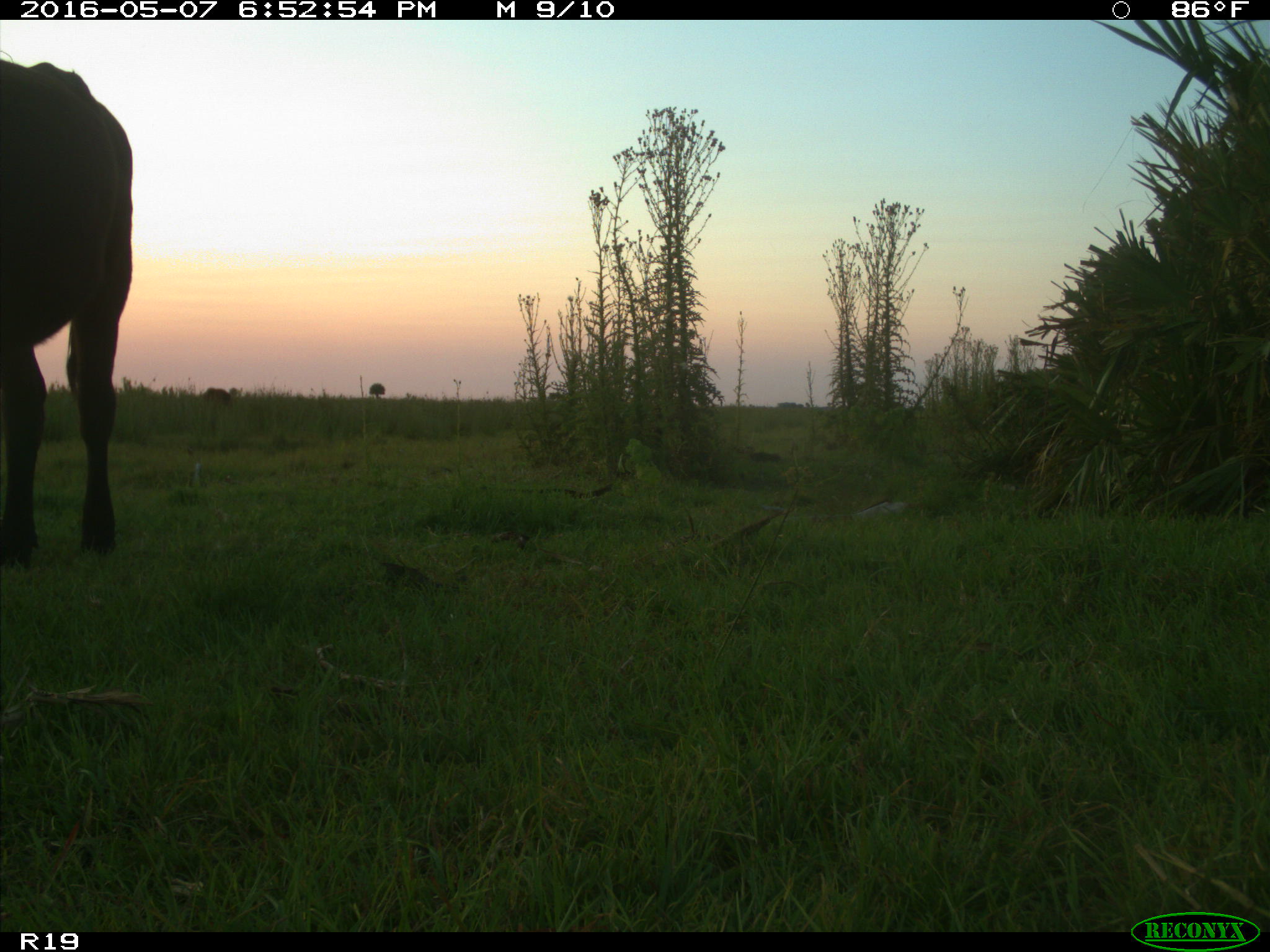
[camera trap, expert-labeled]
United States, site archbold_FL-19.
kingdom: Animalia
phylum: Chordata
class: Mammalia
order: Artiodactyla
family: Bovidae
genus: Bos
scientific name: Bos taurus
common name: domestic cow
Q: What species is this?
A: Bos taurus (domestic cow).